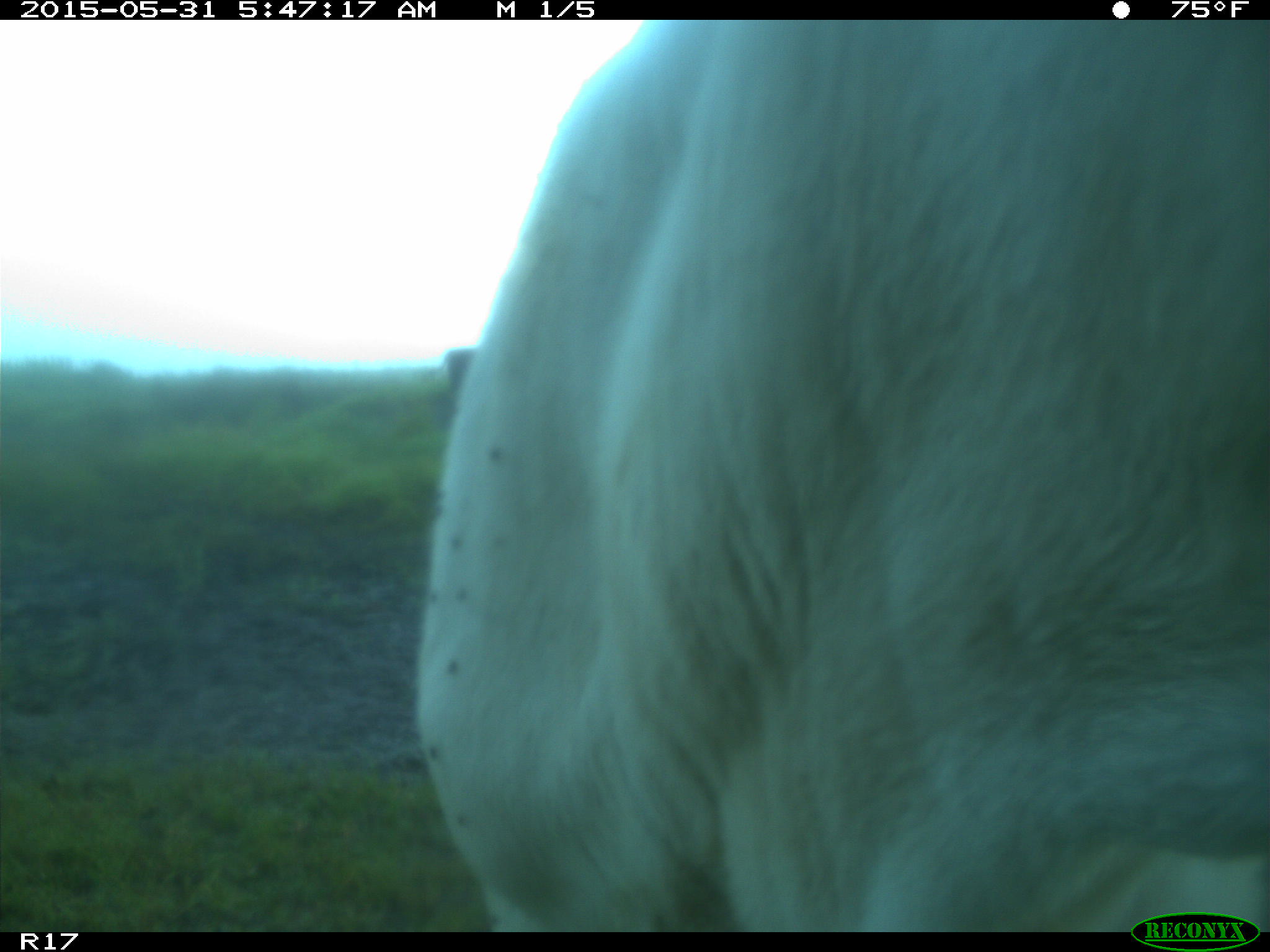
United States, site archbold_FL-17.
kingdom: Animalia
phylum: Chordata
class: Mammalia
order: Artiodactyla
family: Bovidae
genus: Bos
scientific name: Bos taurus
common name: domestic cow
Bos taurus (domestic cow).